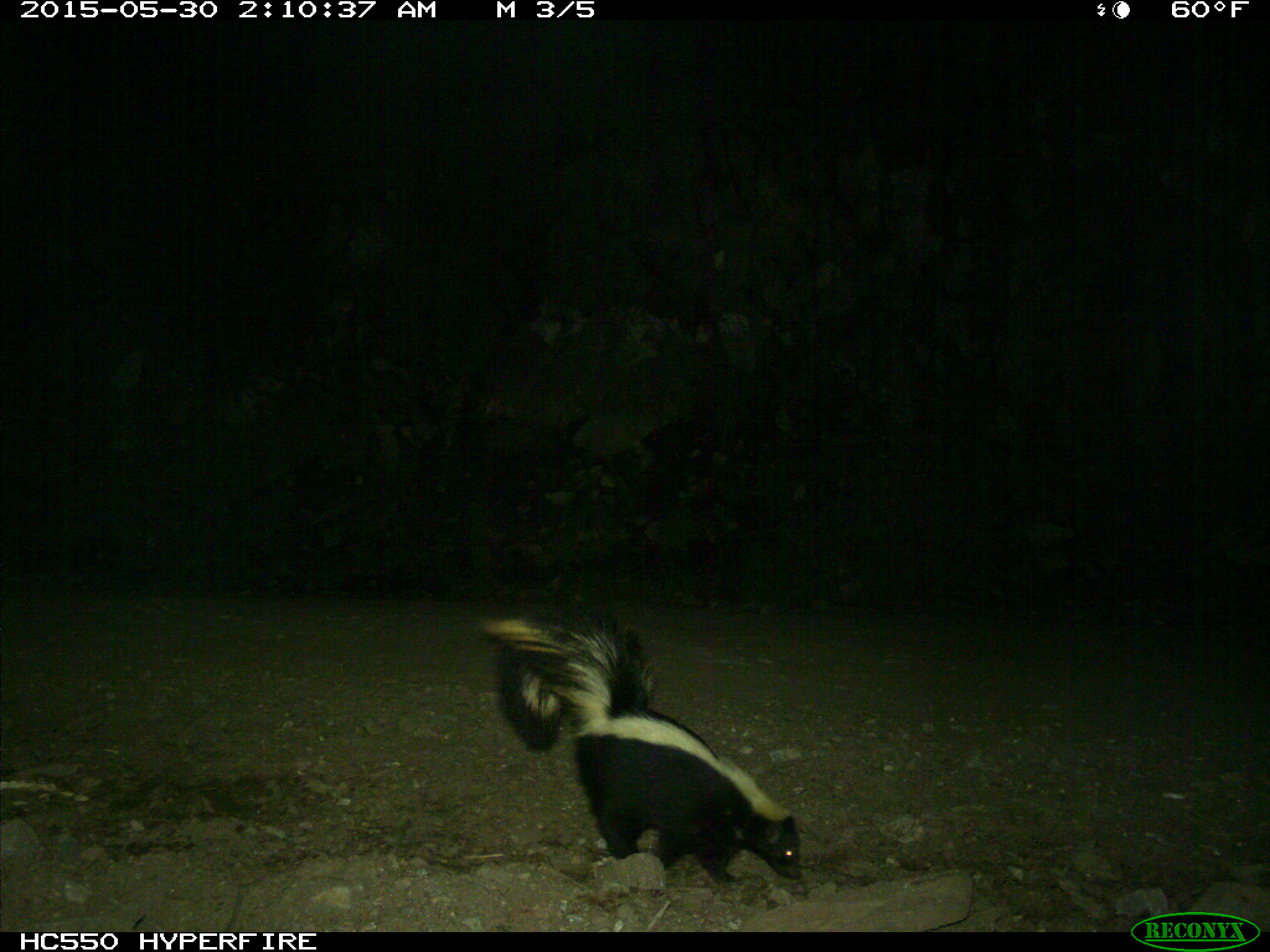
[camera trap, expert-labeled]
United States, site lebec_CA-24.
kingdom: Animalia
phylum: Chordata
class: Mammalia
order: Carnivora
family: Mephitidae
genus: Mephitis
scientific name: Mephitis mephitis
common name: striped skunk